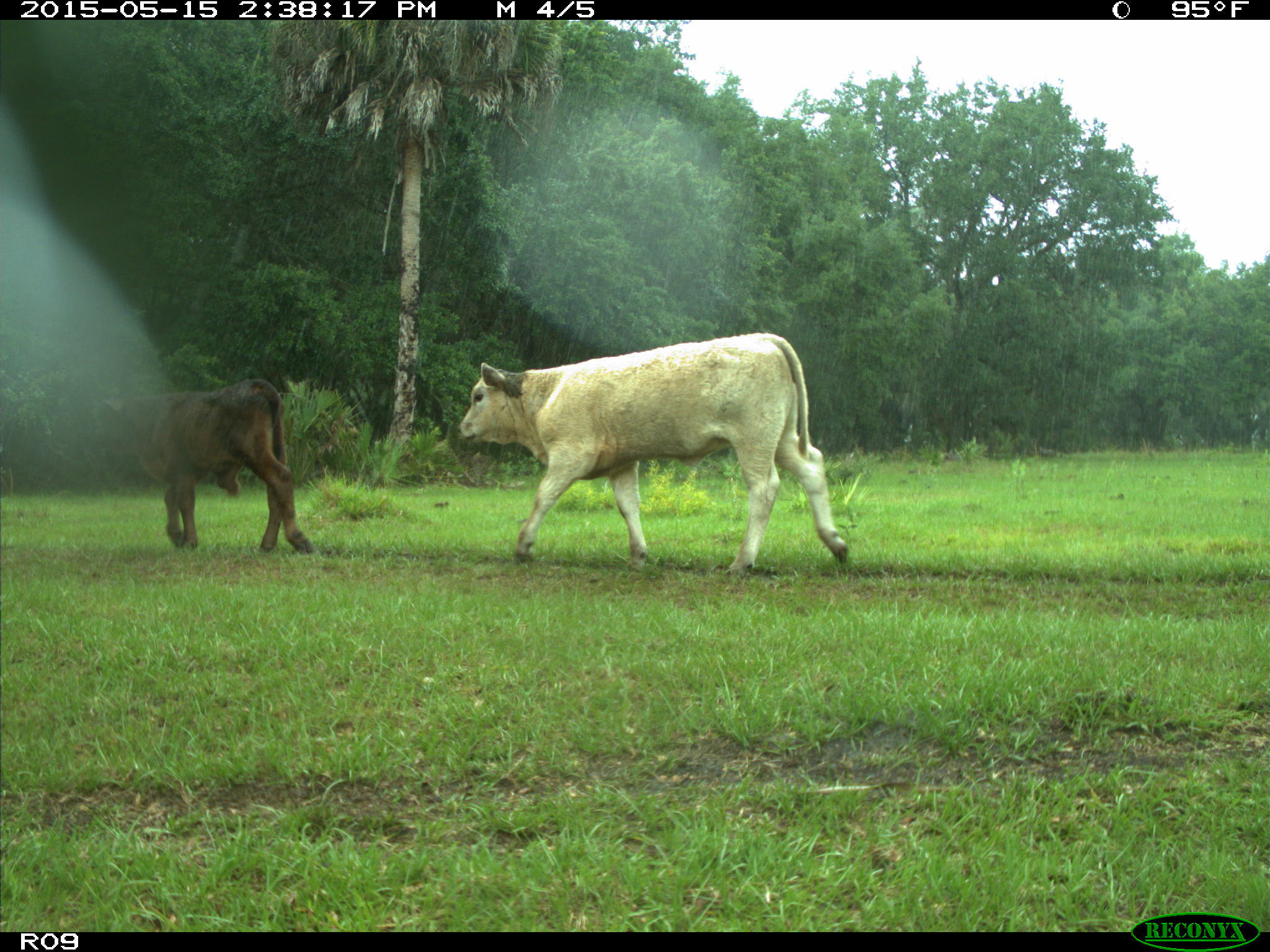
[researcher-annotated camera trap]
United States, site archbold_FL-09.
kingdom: Animalia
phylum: Chordata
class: Mammalia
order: Artiodactyla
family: Bovidae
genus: Bos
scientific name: Bos taurus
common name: domestic cow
Bos taurus (domestic cow).